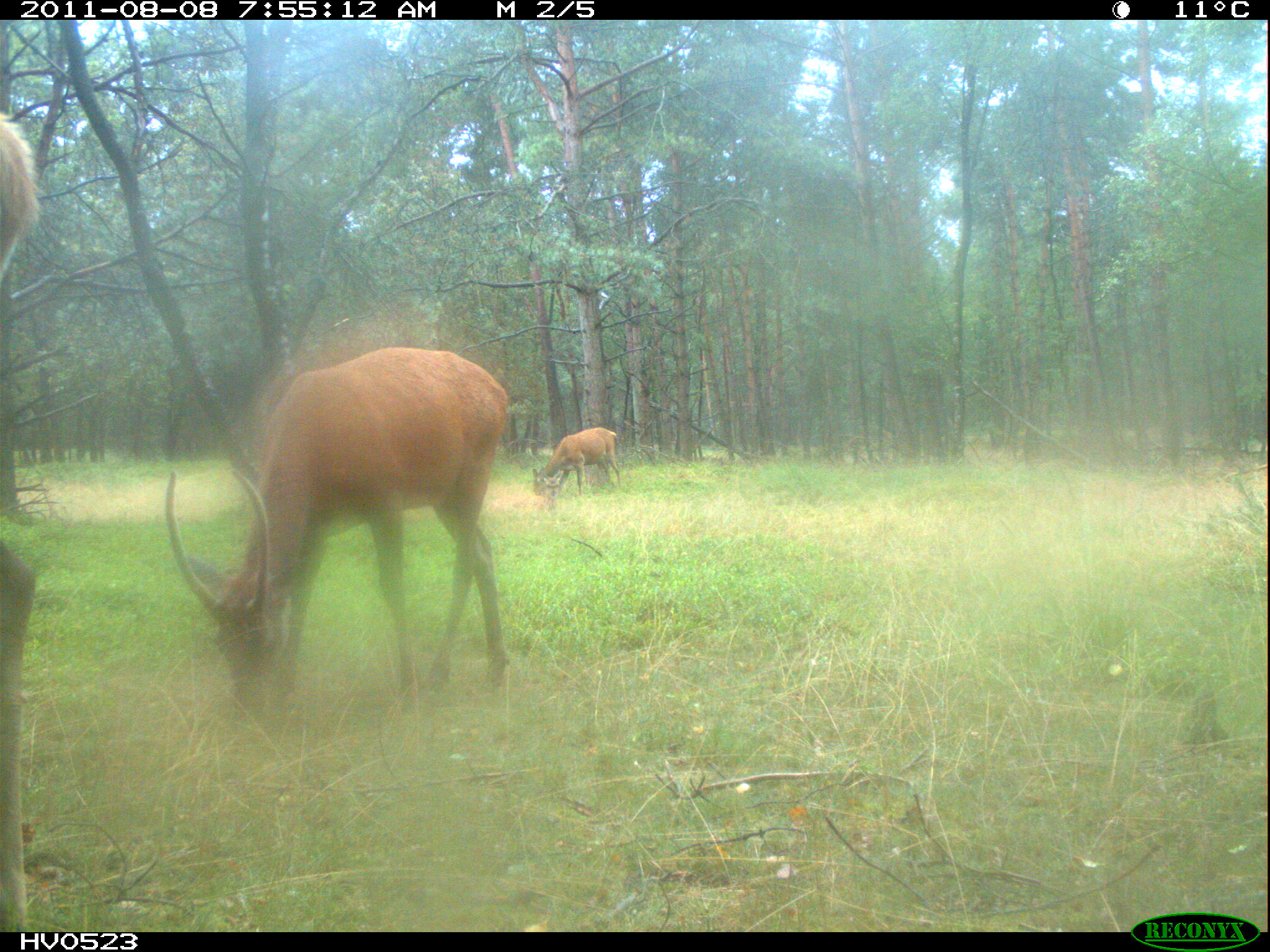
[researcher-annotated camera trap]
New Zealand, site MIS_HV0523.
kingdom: Animalia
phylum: Chordata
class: Mammalia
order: Artiodactyla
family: Cervidae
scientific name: Cervidae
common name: deer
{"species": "deer (Cervidae)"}